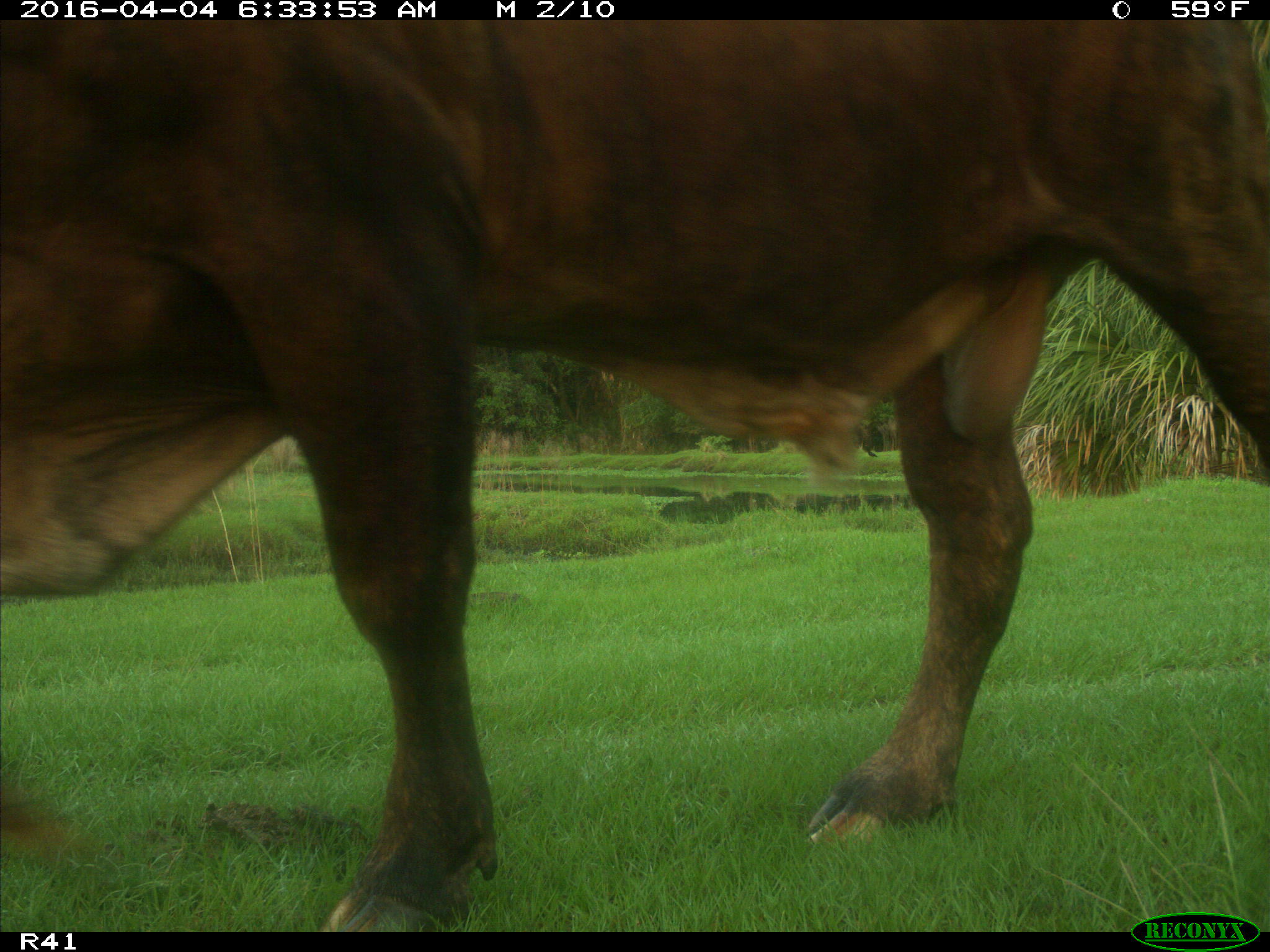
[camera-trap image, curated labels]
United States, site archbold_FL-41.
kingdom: Animalia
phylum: Chordata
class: Mammalia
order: Artiodactyla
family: Bovidae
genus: Bos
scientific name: Bos taurus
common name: domestic cow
Bos taurus (domestic cow).